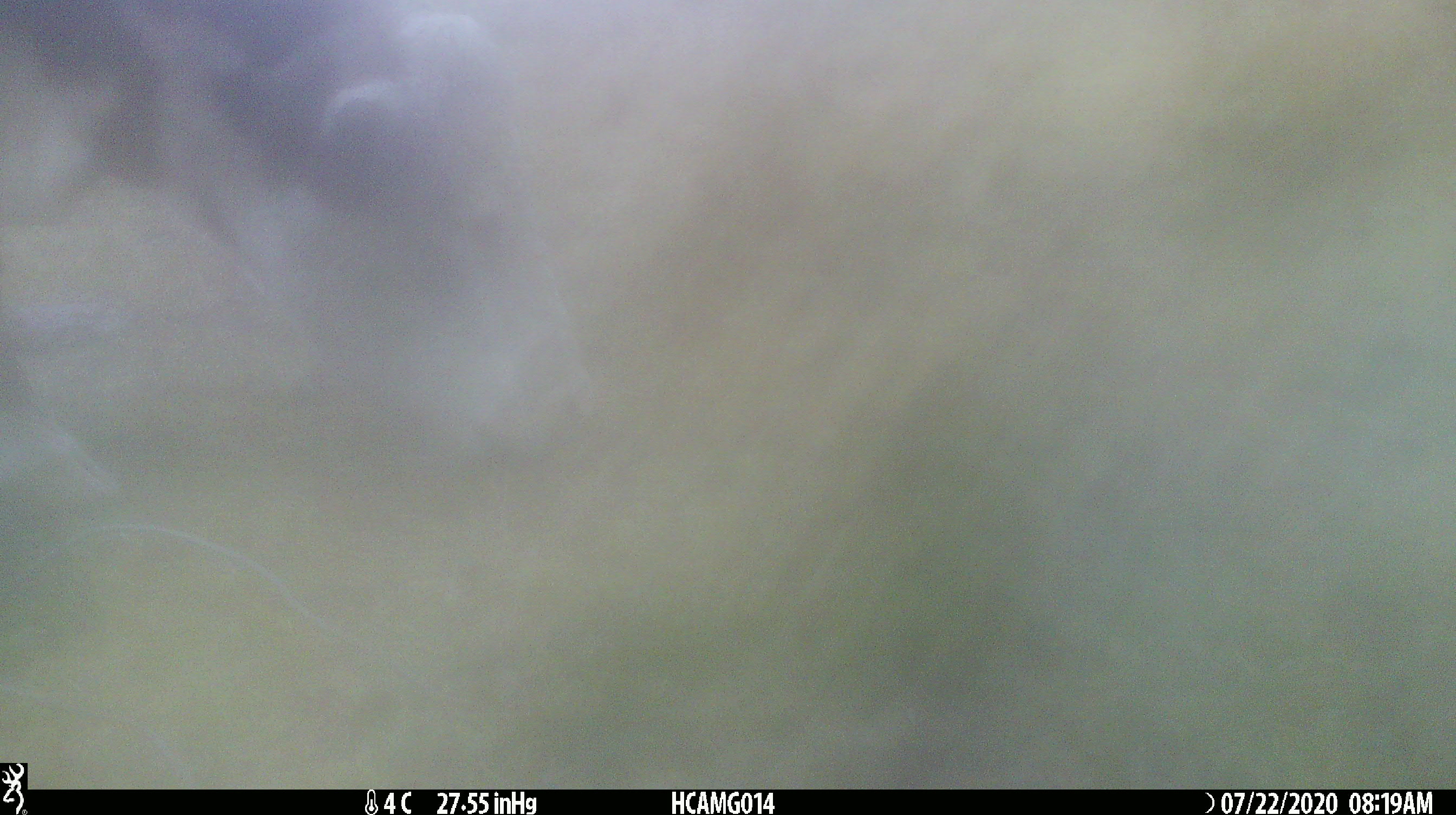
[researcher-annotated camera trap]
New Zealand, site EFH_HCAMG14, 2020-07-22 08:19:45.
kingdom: Animalia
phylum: Chordata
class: Mammalia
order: Artiodactyla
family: Bovidae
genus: Bos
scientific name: Bos taurus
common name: domestic cow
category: cow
Cow (domestic cow) (Bos taurus).